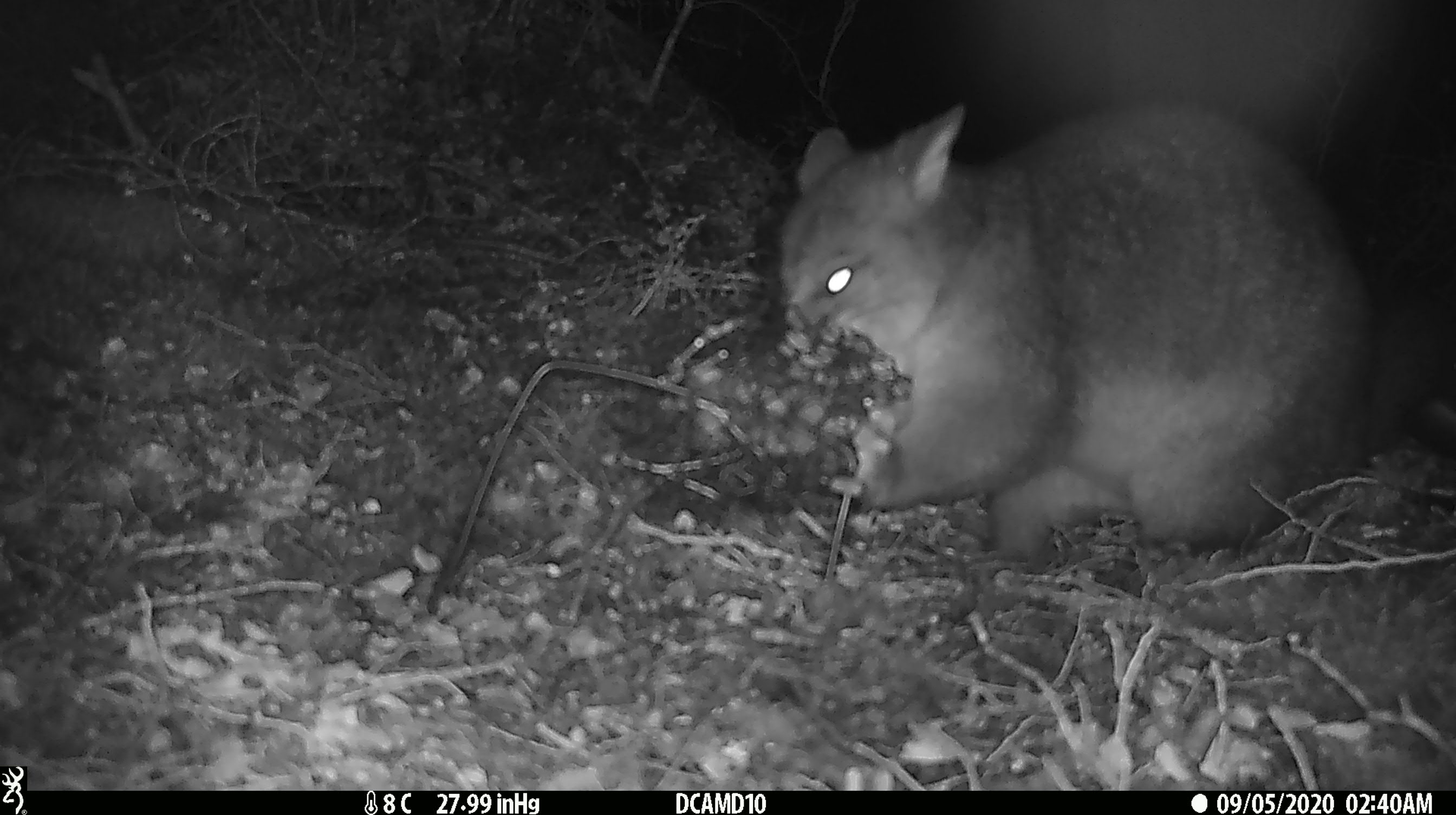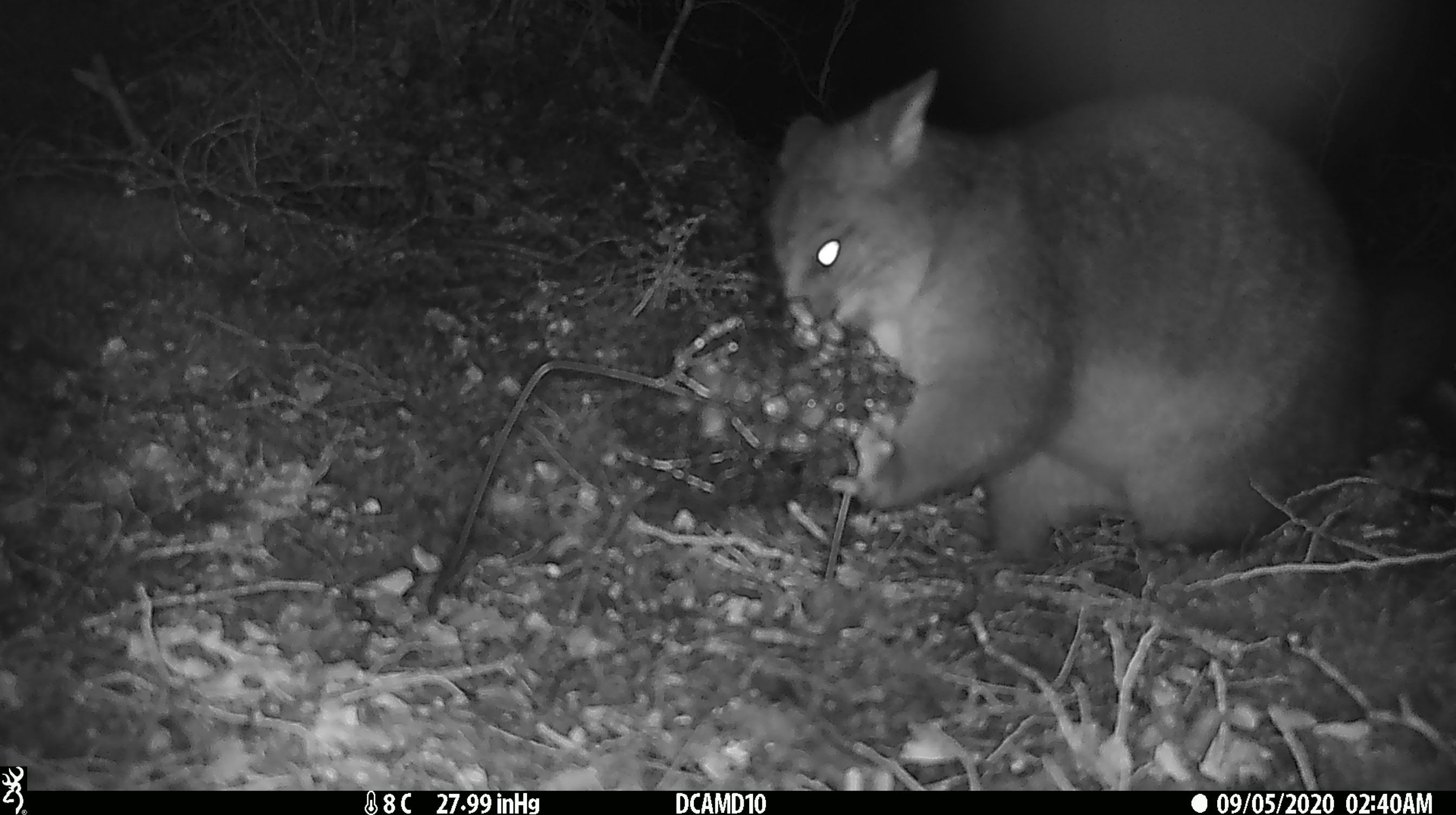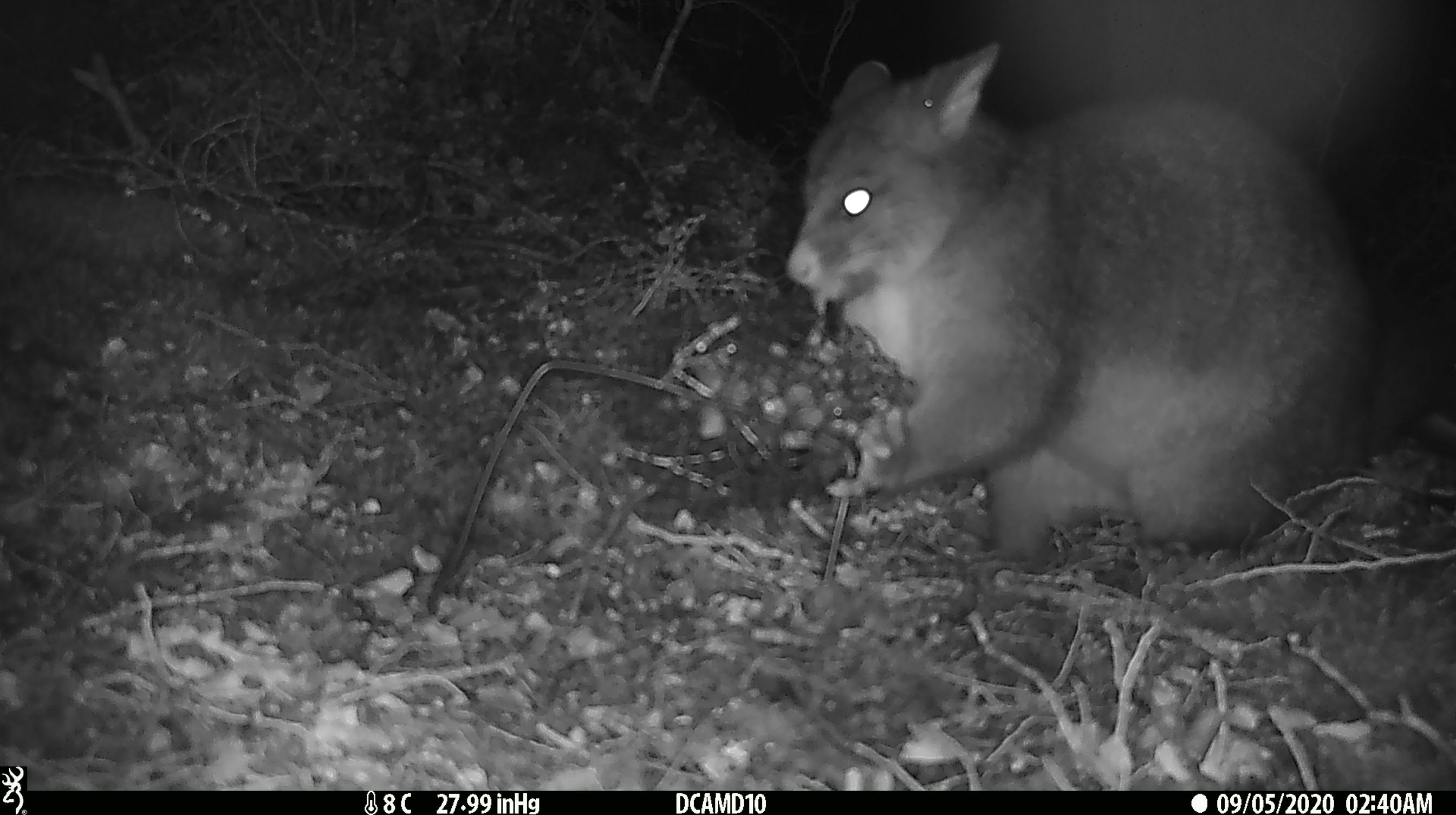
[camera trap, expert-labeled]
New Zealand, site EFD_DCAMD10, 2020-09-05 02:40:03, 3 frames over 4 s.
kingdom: Animalia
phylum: Chordata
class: Mammalia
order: Diprotodontia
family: Phalangeridae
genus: Trichosurus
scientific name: Trichosurus vulpecula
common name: common brushtail possum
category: possum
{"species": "possum (common brushtail possum) (Trichosurus vulpecula)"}